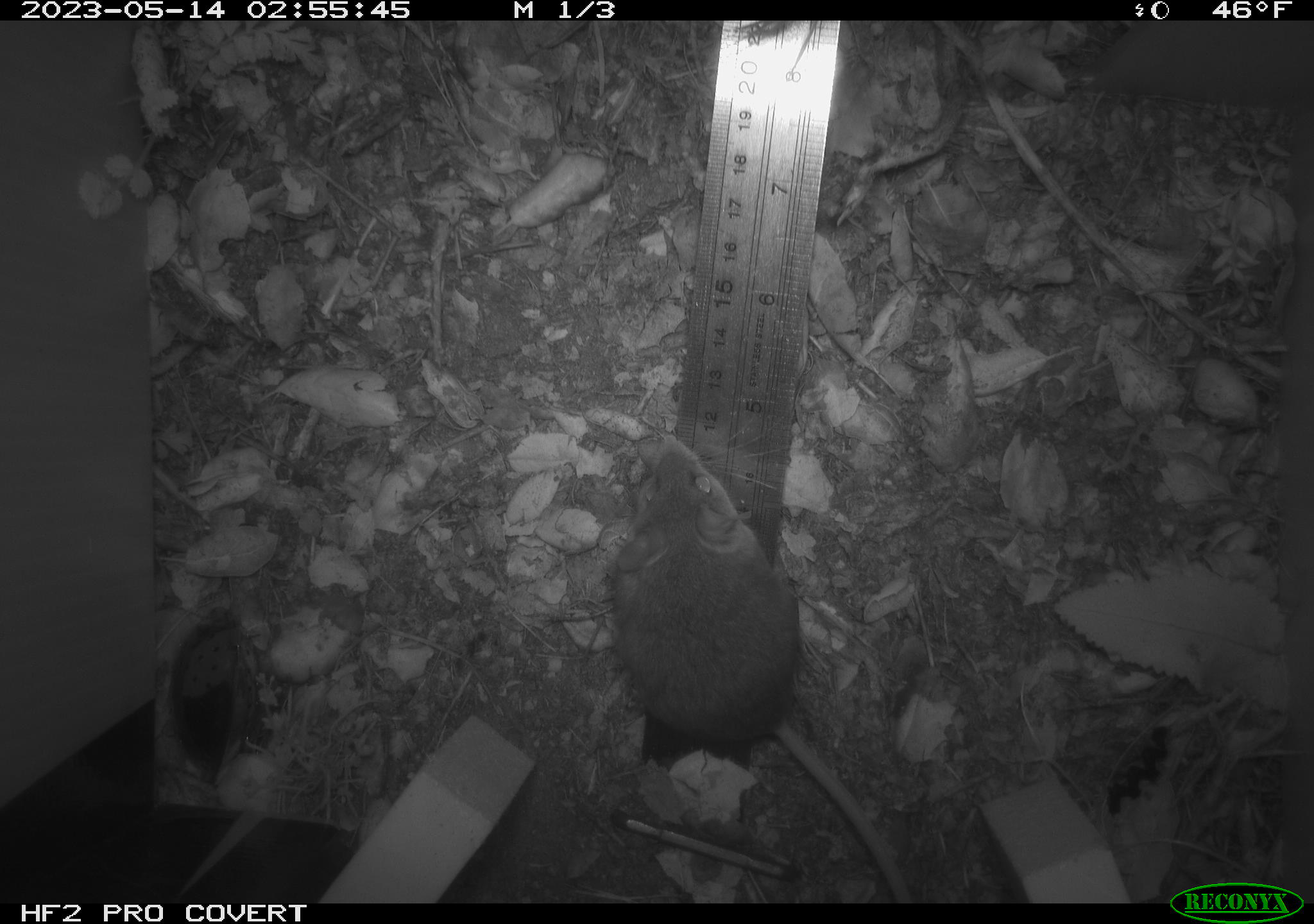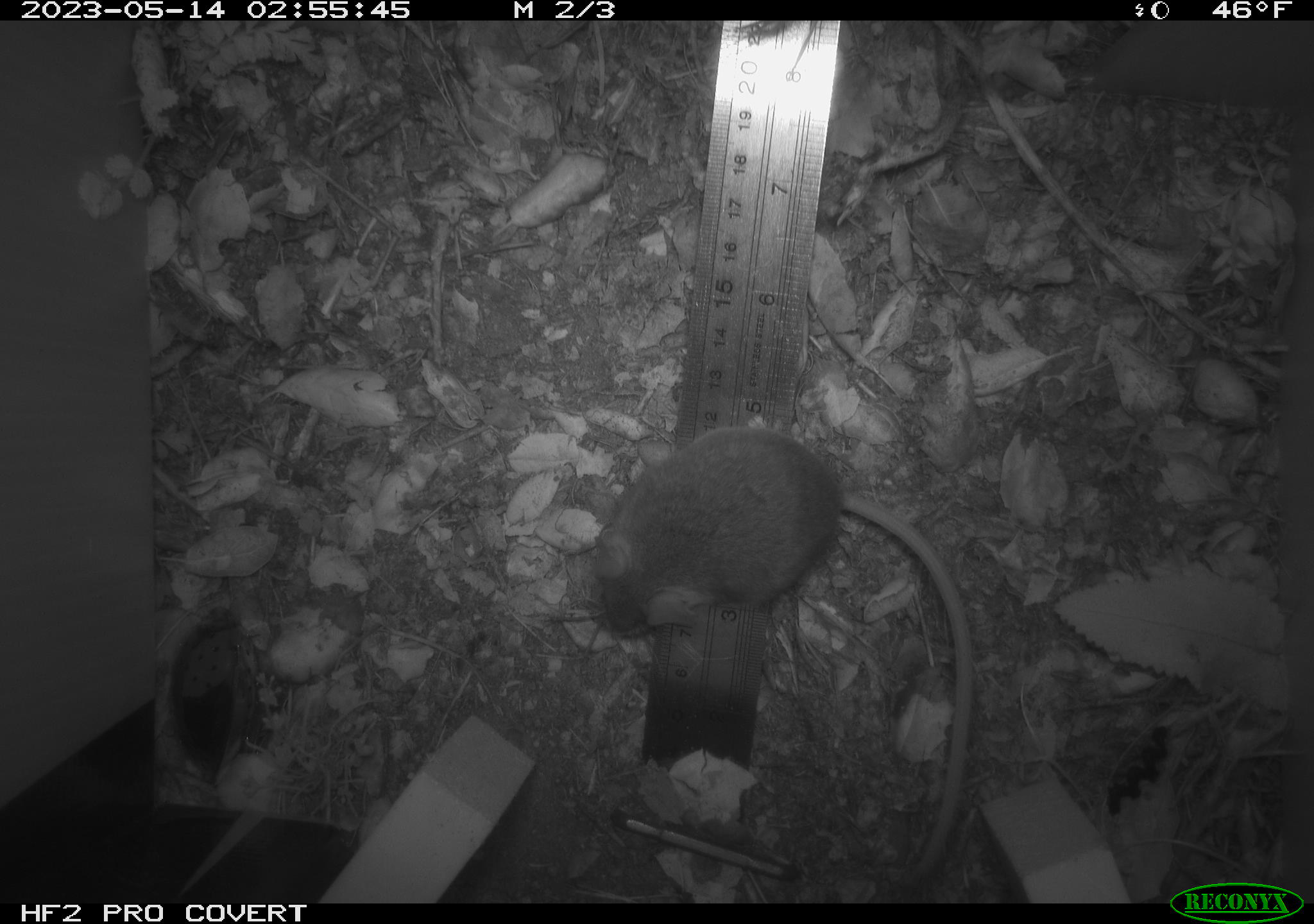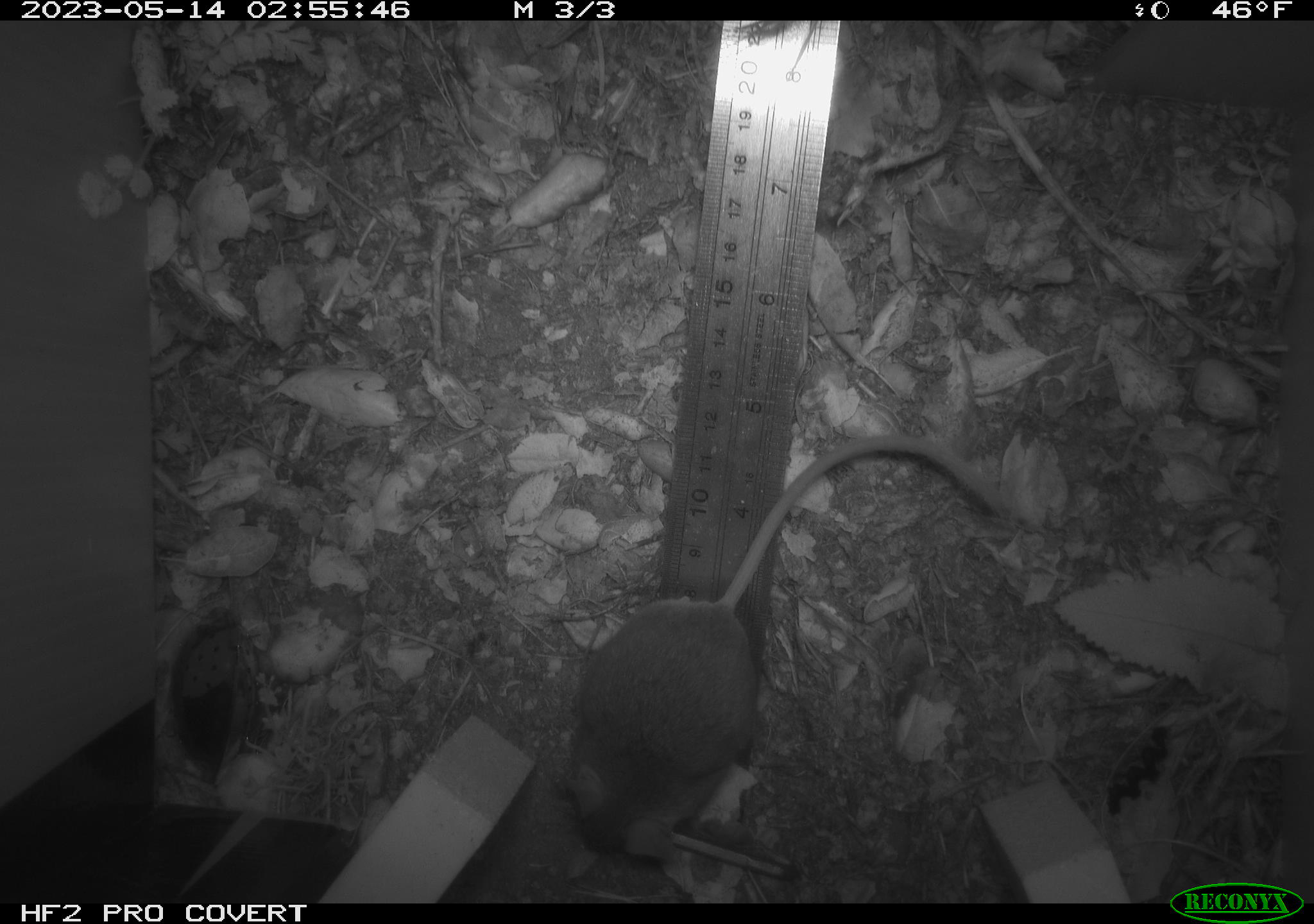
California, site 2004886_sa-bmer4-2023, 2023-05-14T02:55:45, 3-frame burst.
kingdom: Animalia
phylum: Chordata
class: Mammalia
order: Rodentia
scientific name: Rodentia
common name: mouse species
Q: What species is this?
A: Mouse species (Rodentia).